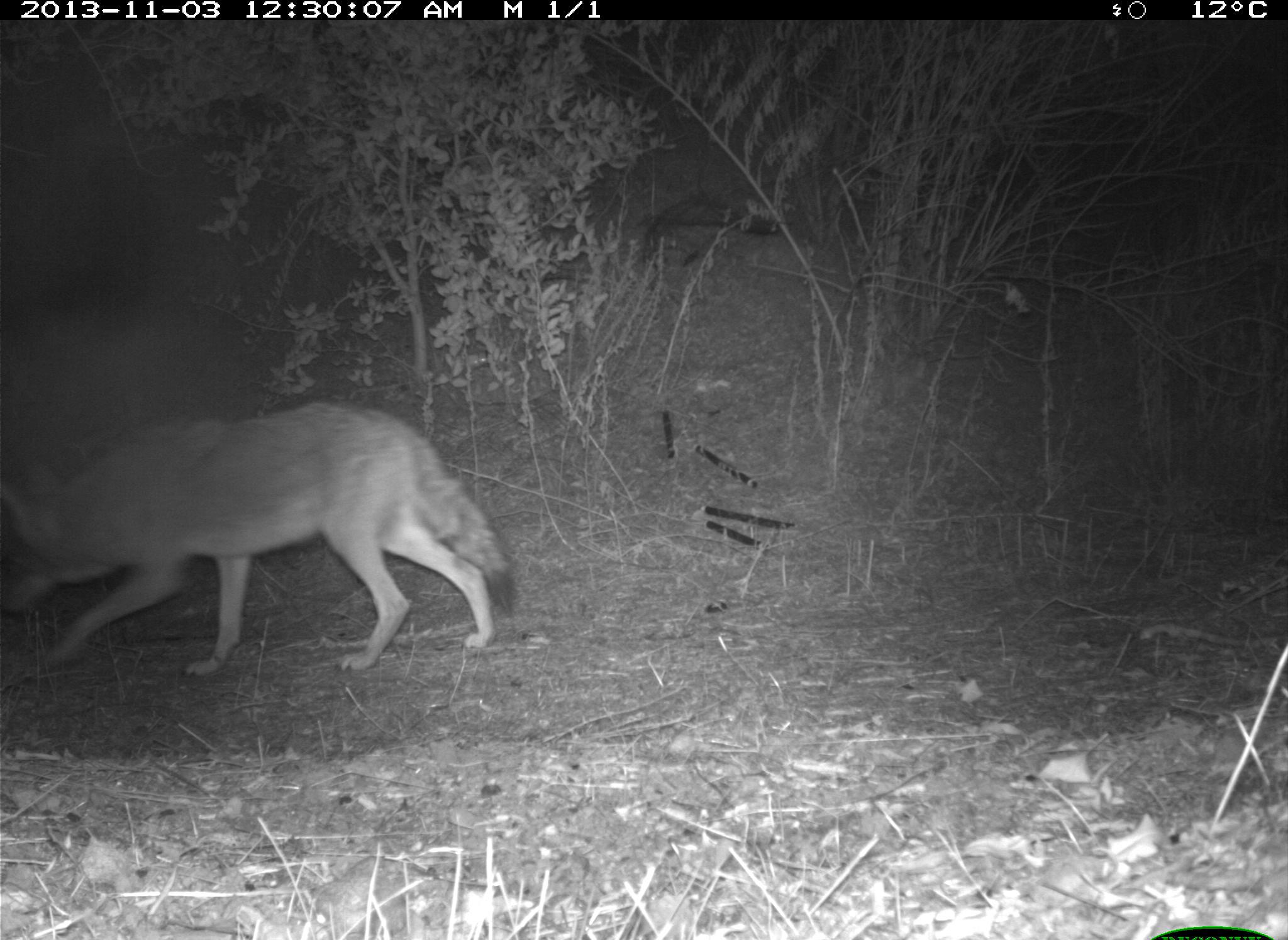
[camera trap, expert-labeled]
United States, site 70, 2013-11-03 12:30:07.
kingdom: Animalia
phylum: Chordata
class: Mammalia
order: Carnivora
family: Canidae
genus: Canis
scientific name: Canis latrans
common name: coyote